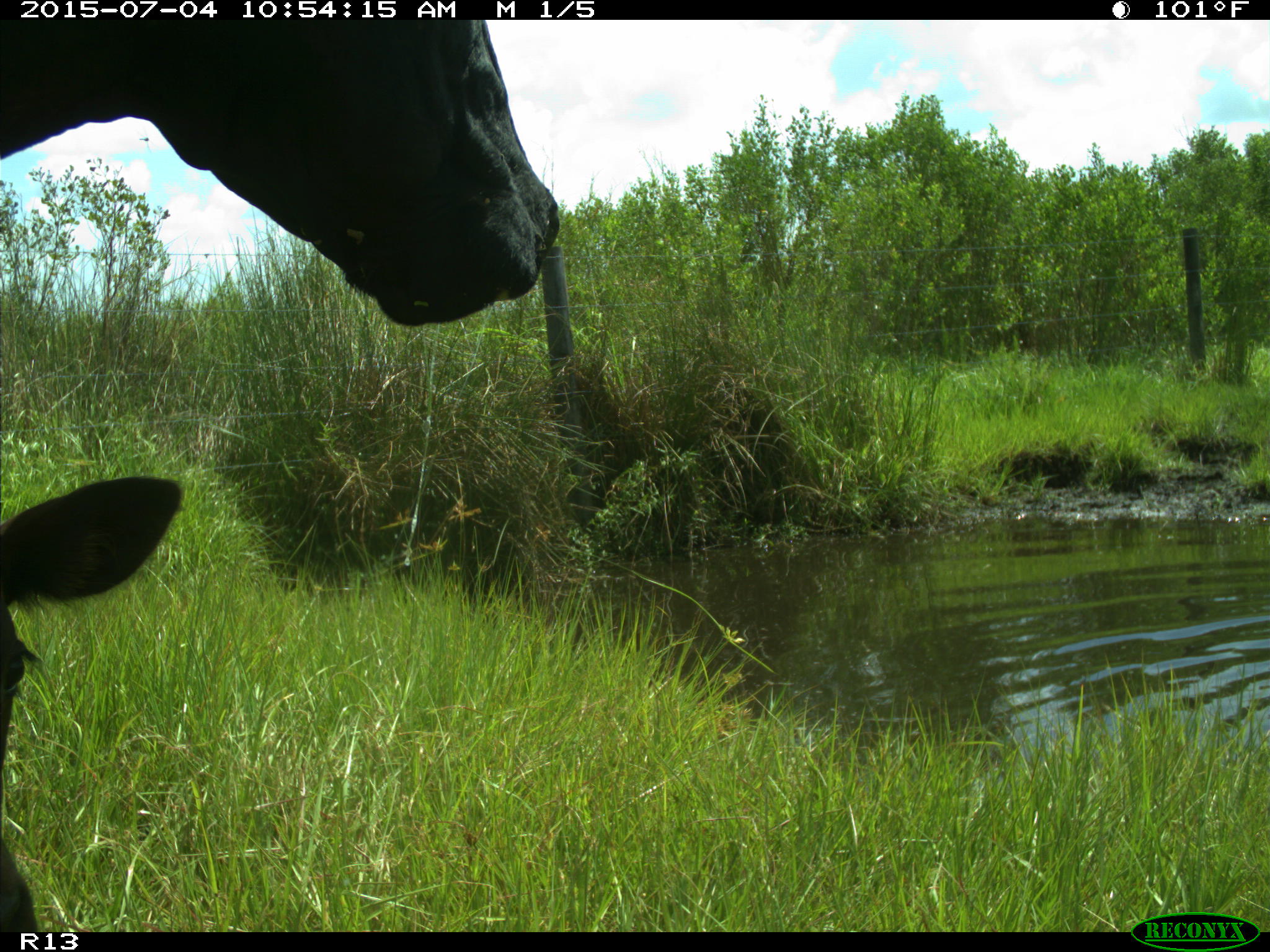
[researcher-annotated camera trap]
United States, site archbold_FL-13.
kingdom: Animalia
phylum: Chordata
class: Mammalia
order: Artiodactyla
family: Bovidae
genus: Bos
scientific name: Bos taurus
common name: domestic cow